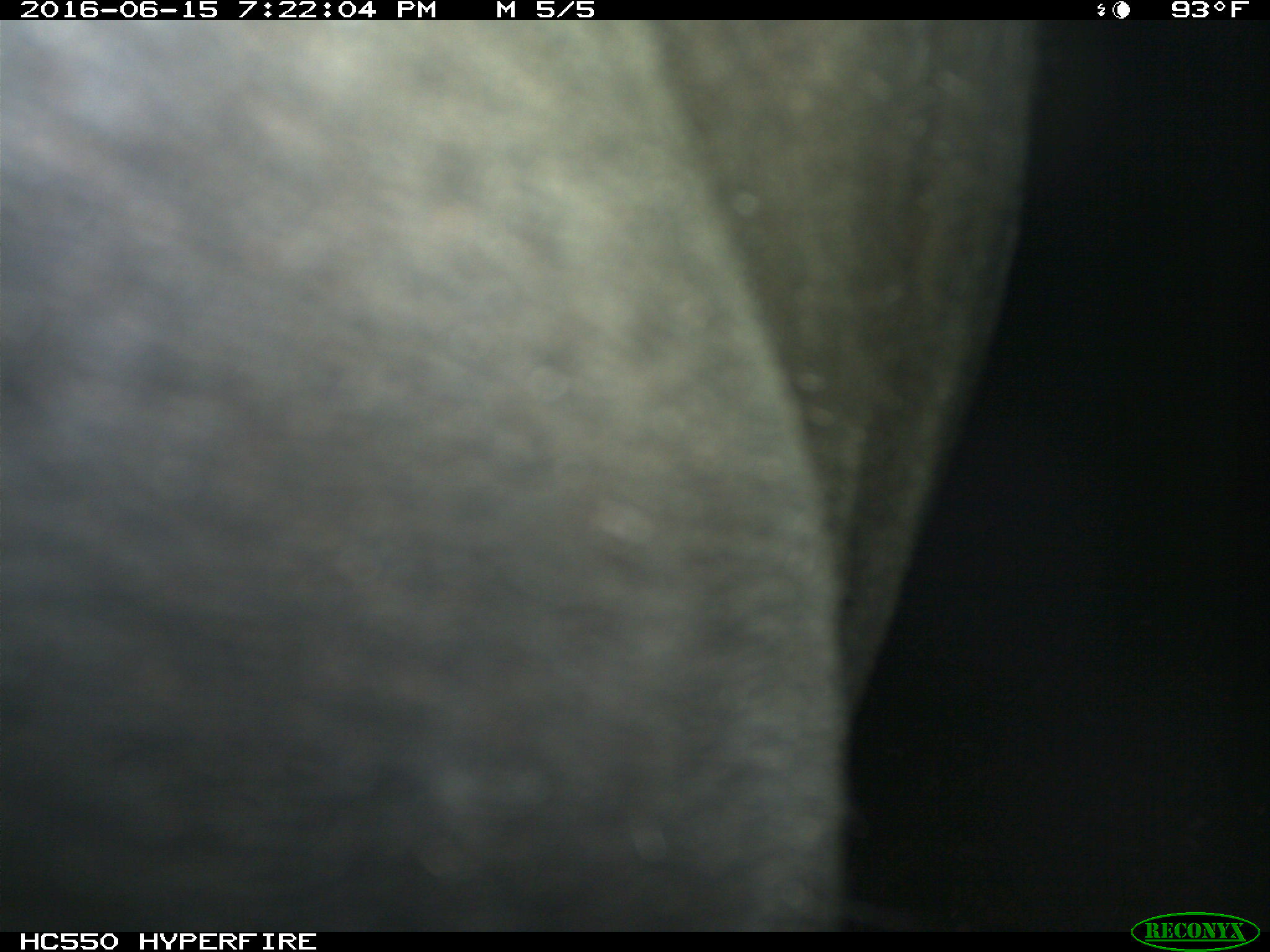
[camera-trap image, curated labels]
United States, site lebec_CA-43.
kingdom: Animalia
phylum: Chordata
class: Mammalia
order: Artiodactyla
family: Bovidae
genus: Bos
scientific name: Bos taurus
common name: domestic cow